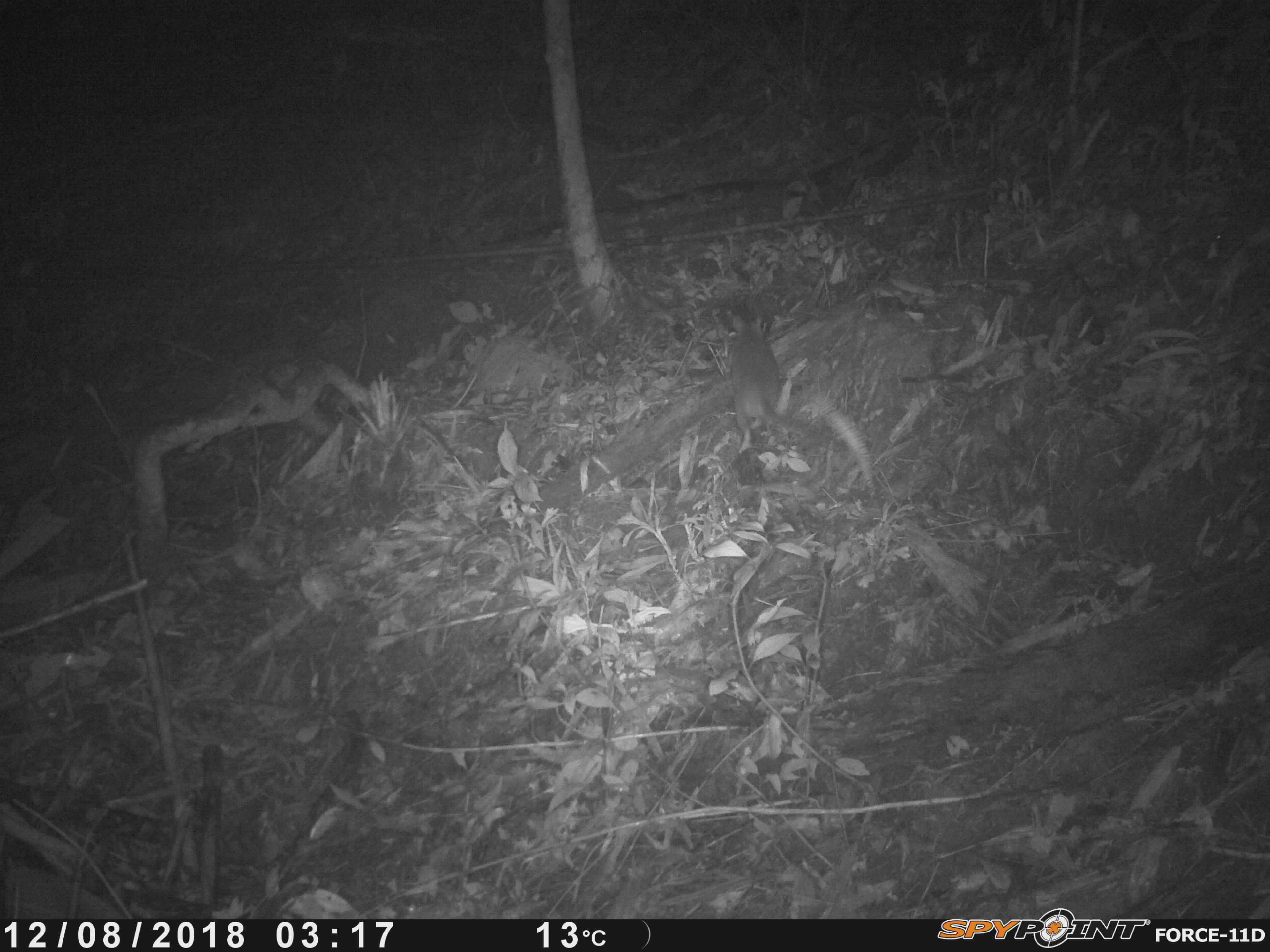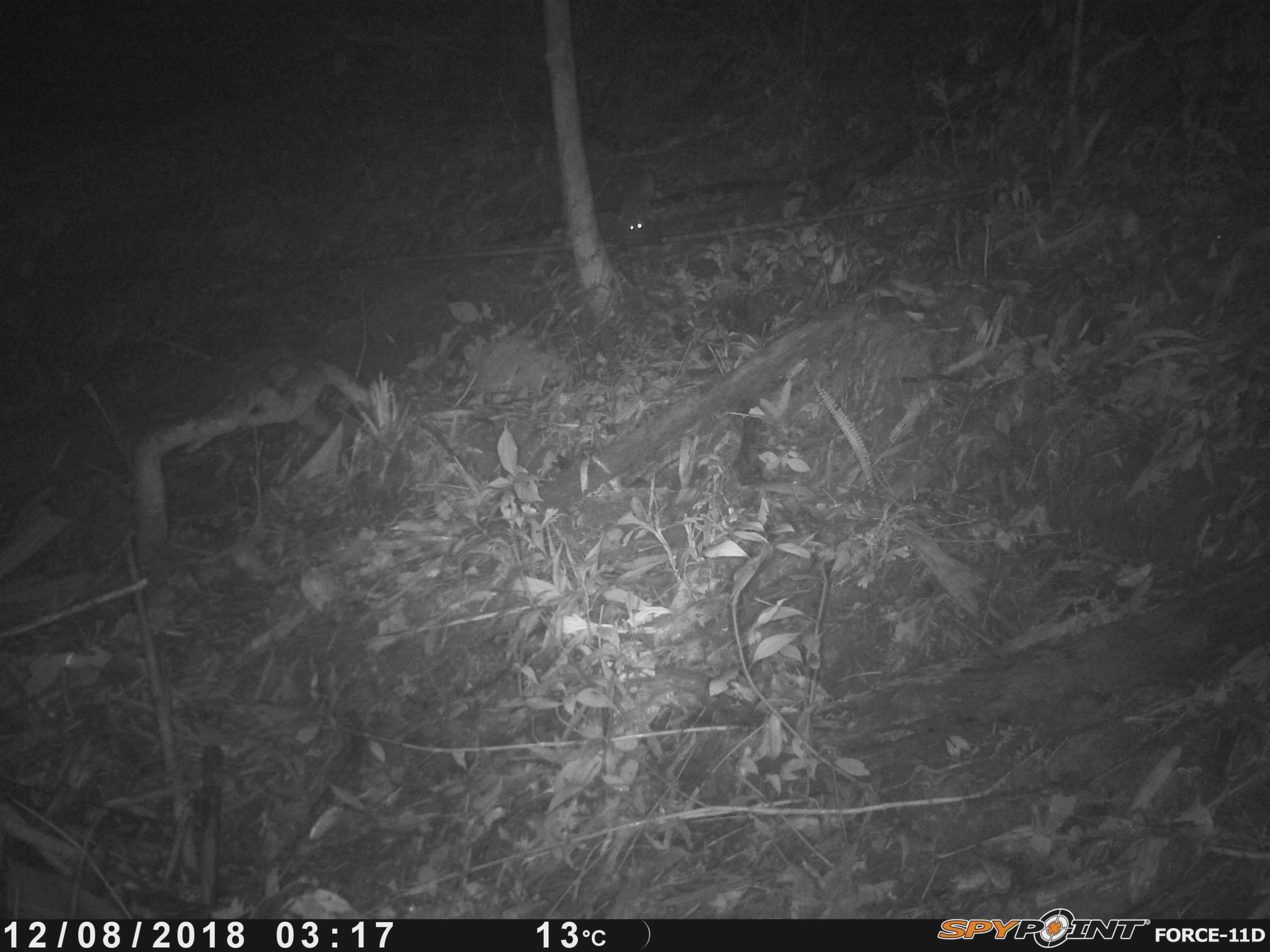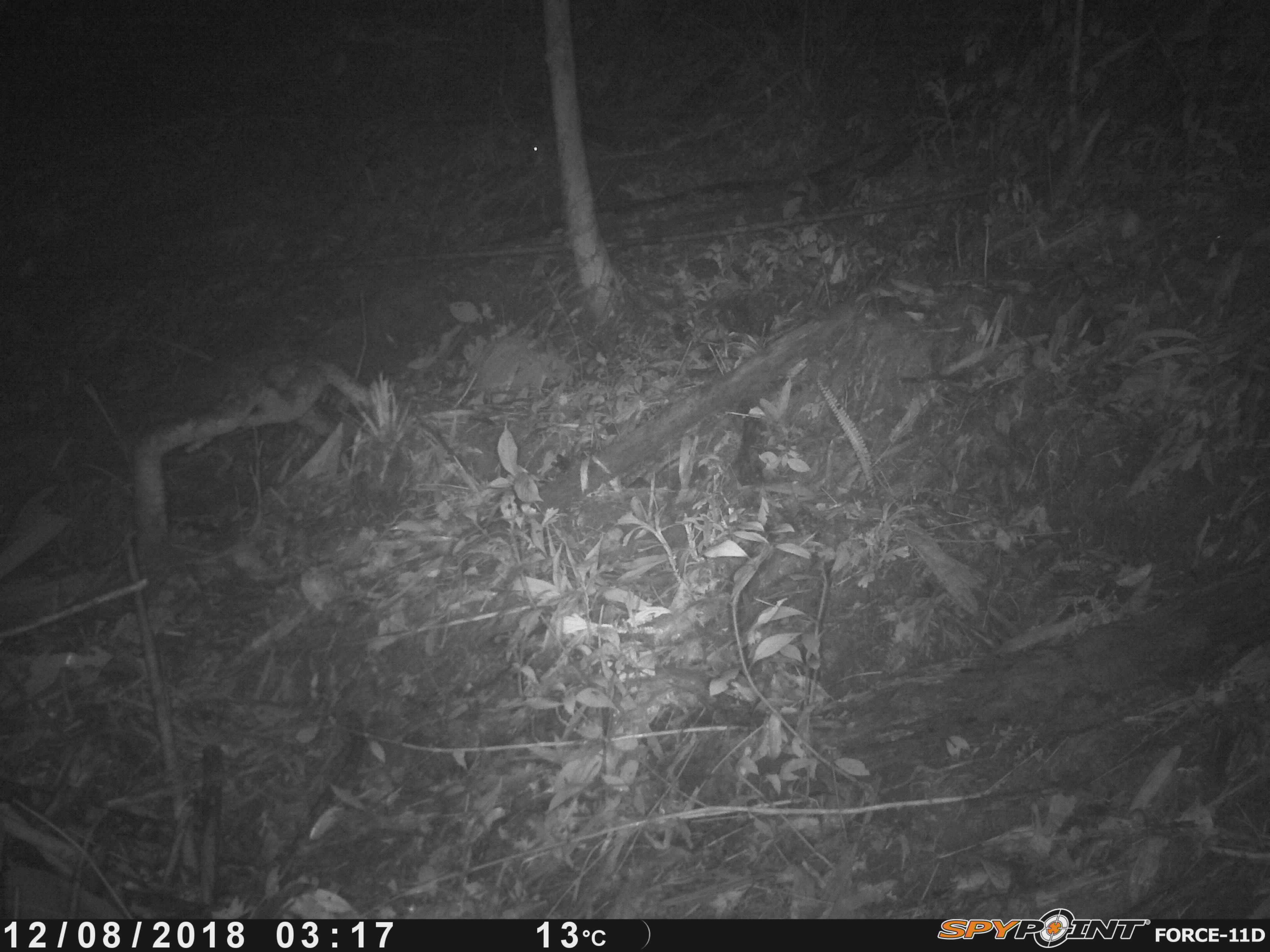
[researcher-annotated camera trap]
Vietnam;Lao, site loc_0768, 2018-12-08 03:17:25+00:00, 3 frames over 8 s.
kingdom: Animalia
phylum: Chordata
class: Mammalia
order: Rodentia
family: Muridae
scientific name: Muridae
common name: old-world mice and rats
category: unidentified murid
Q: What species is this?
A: Unidentified murid (old-world mice and rats) (Muridae).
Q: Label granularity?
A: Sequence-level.